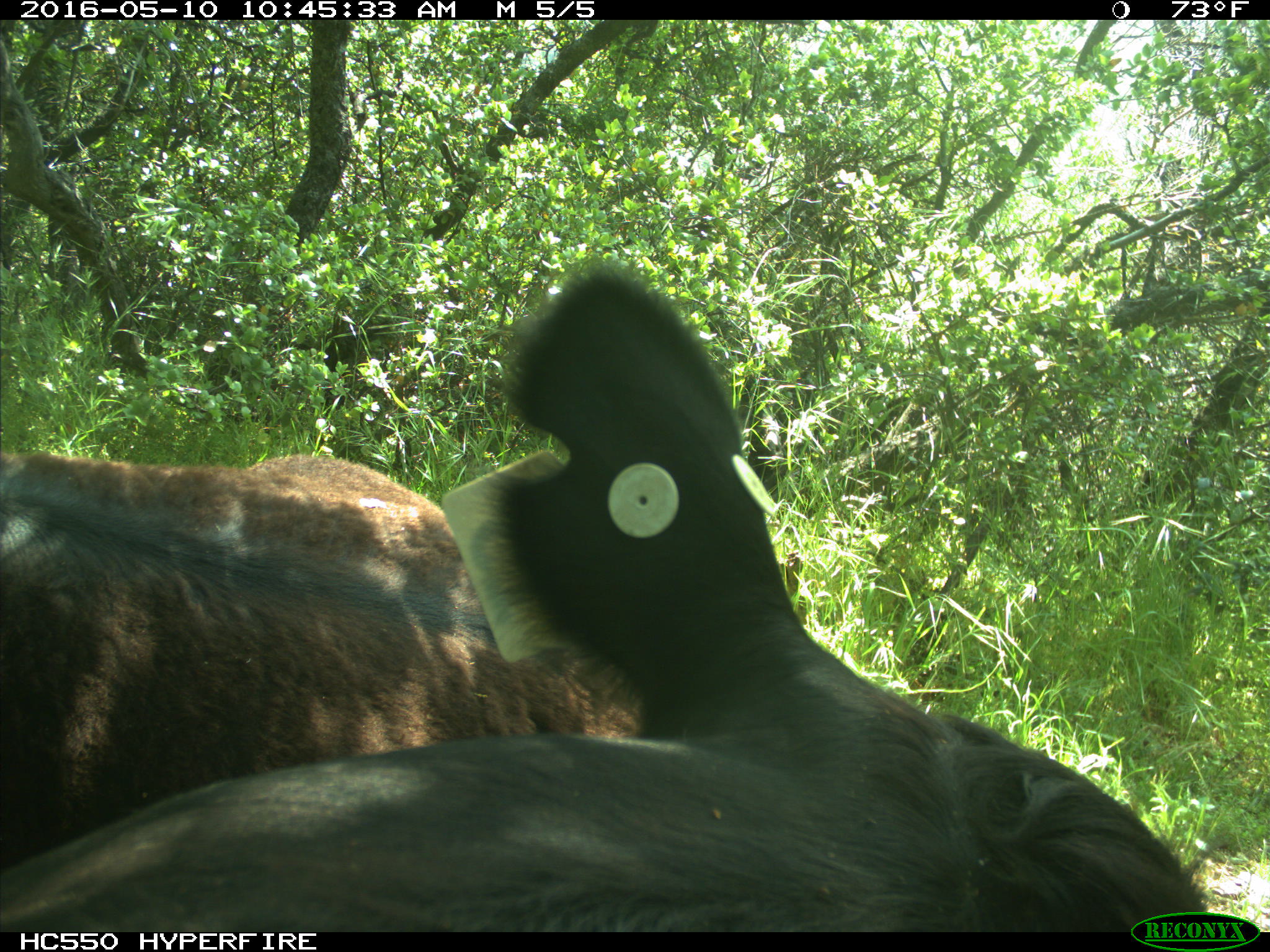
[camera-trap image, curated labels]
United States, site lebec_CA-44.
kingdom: Animalia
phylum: Chordata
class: Mammalia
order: Artiodactyla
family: Bovidae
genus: Bos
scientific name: Bos taurus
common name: domestic cow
Bos taurus (domestic cow).